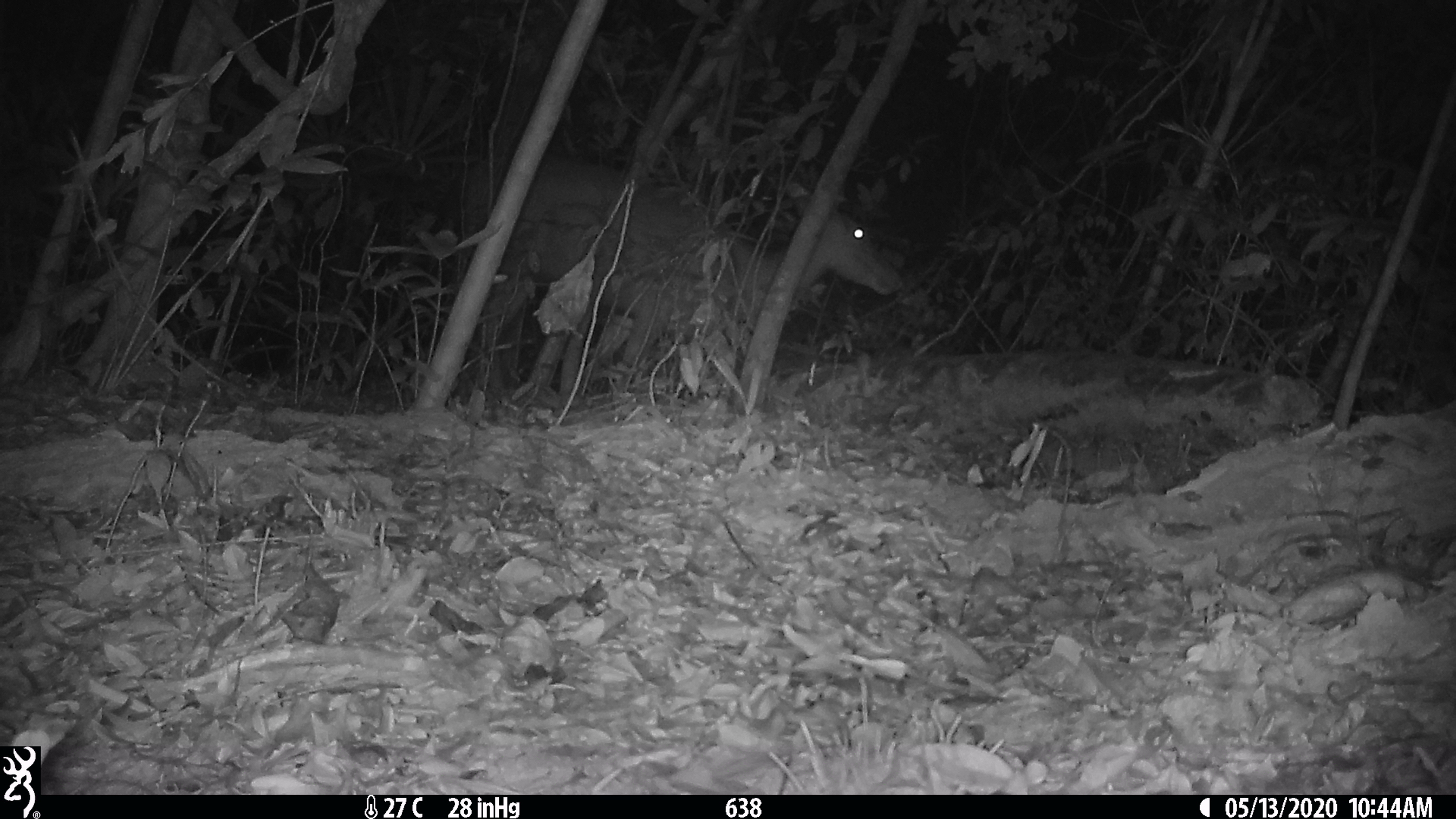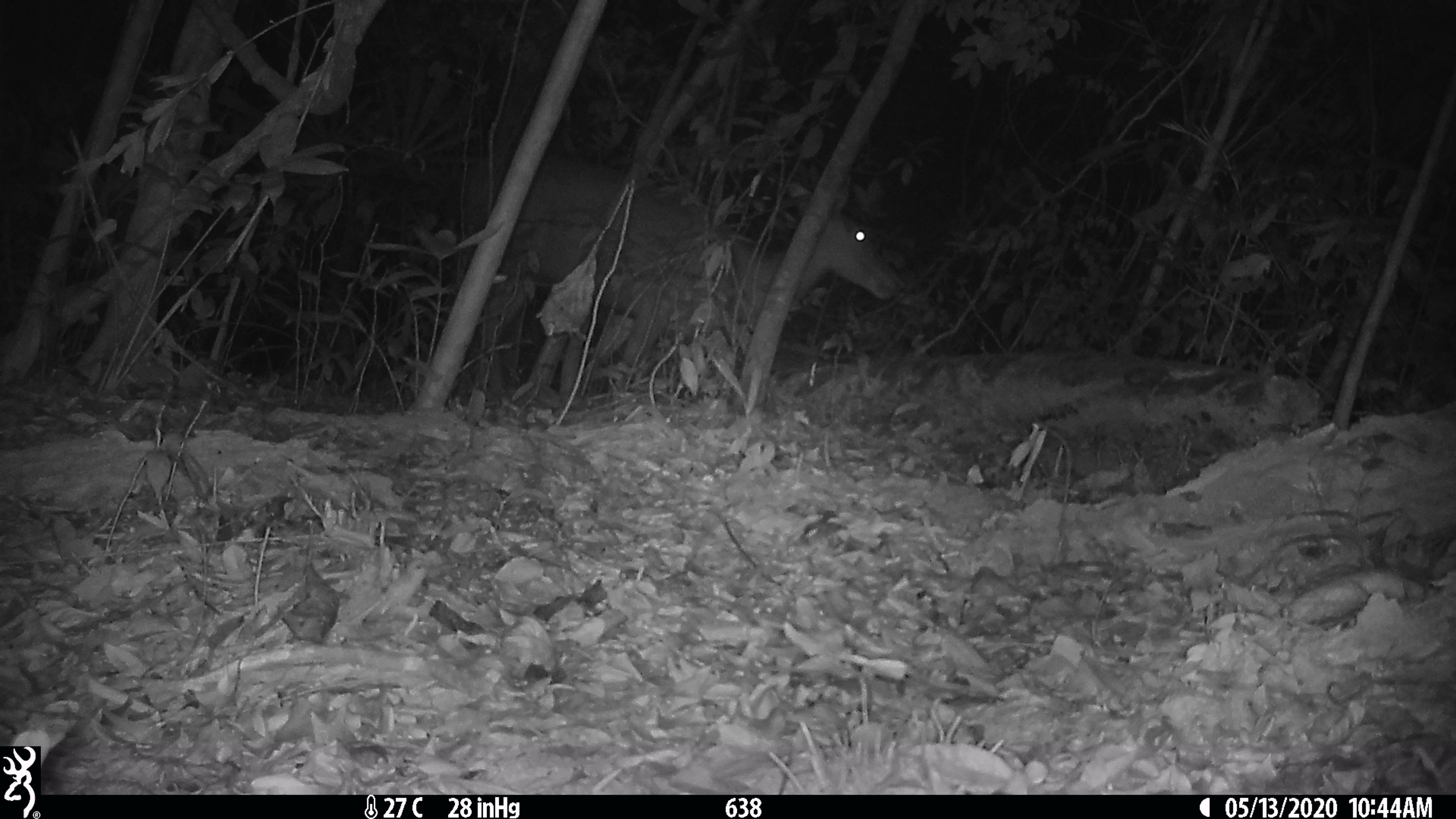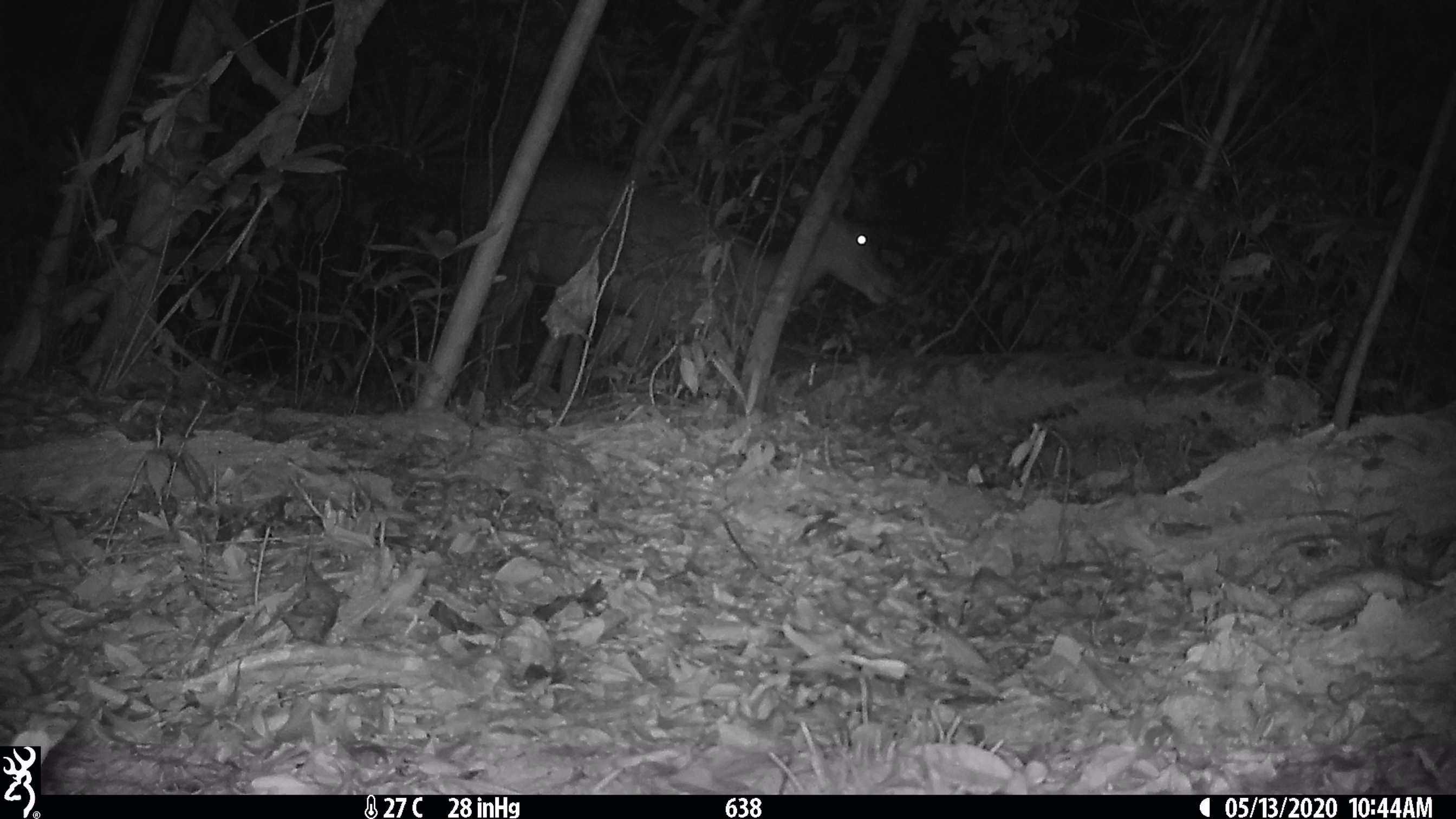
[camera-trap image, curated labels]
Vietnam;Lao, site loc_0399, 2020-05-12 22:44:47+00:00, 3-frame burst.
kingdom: Animalia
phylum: Chordata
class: Mammalia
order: Artiodactyla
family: Cervidae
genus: Rusa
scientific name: Rusa unicolor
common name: sambar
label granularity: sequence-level